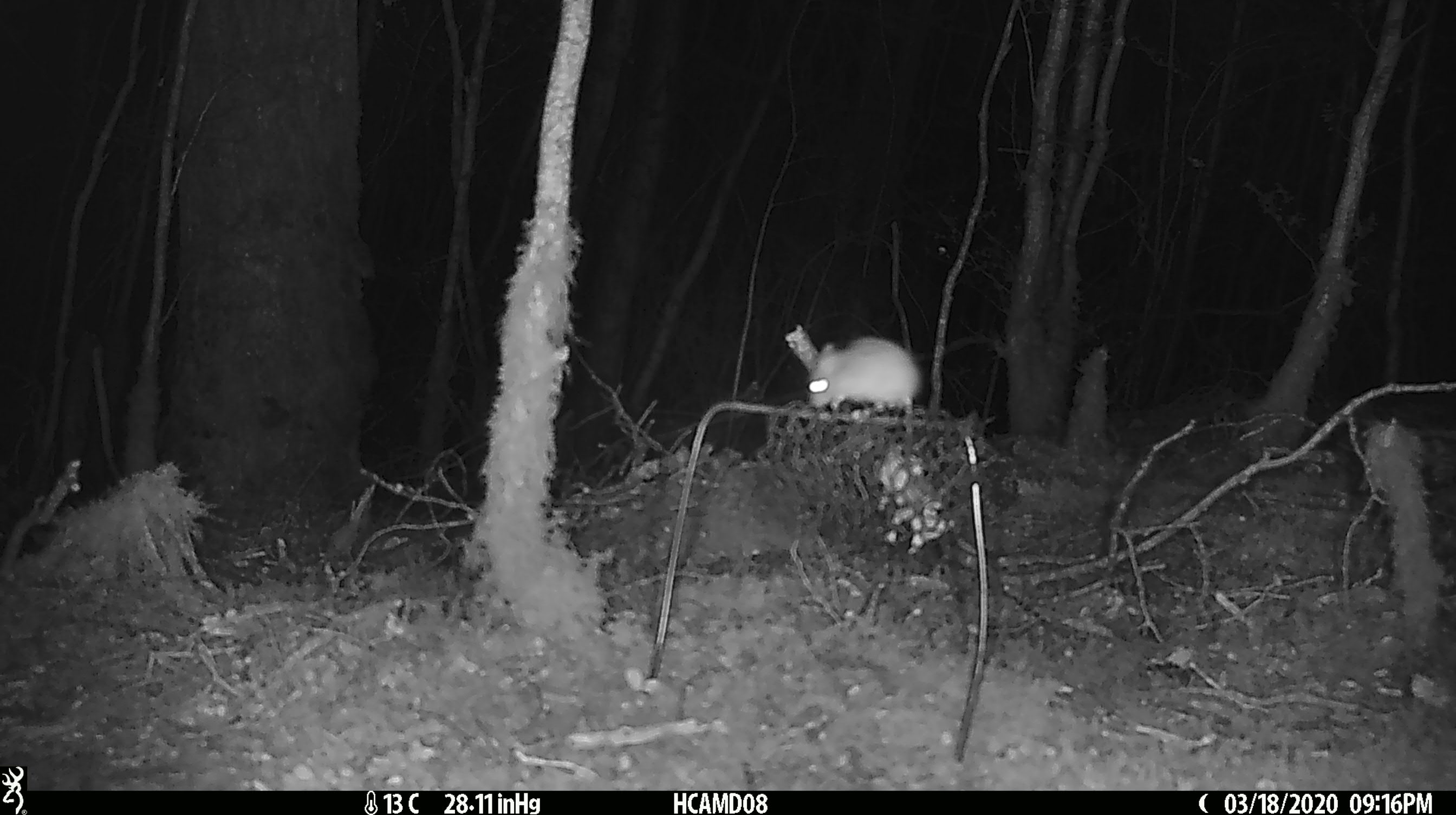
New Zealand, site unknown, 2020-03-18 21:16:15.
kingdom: Animalia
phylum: Chordata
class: Mammalia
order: Rodentia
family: Muridae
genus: Mus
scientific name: Mus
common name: mouse